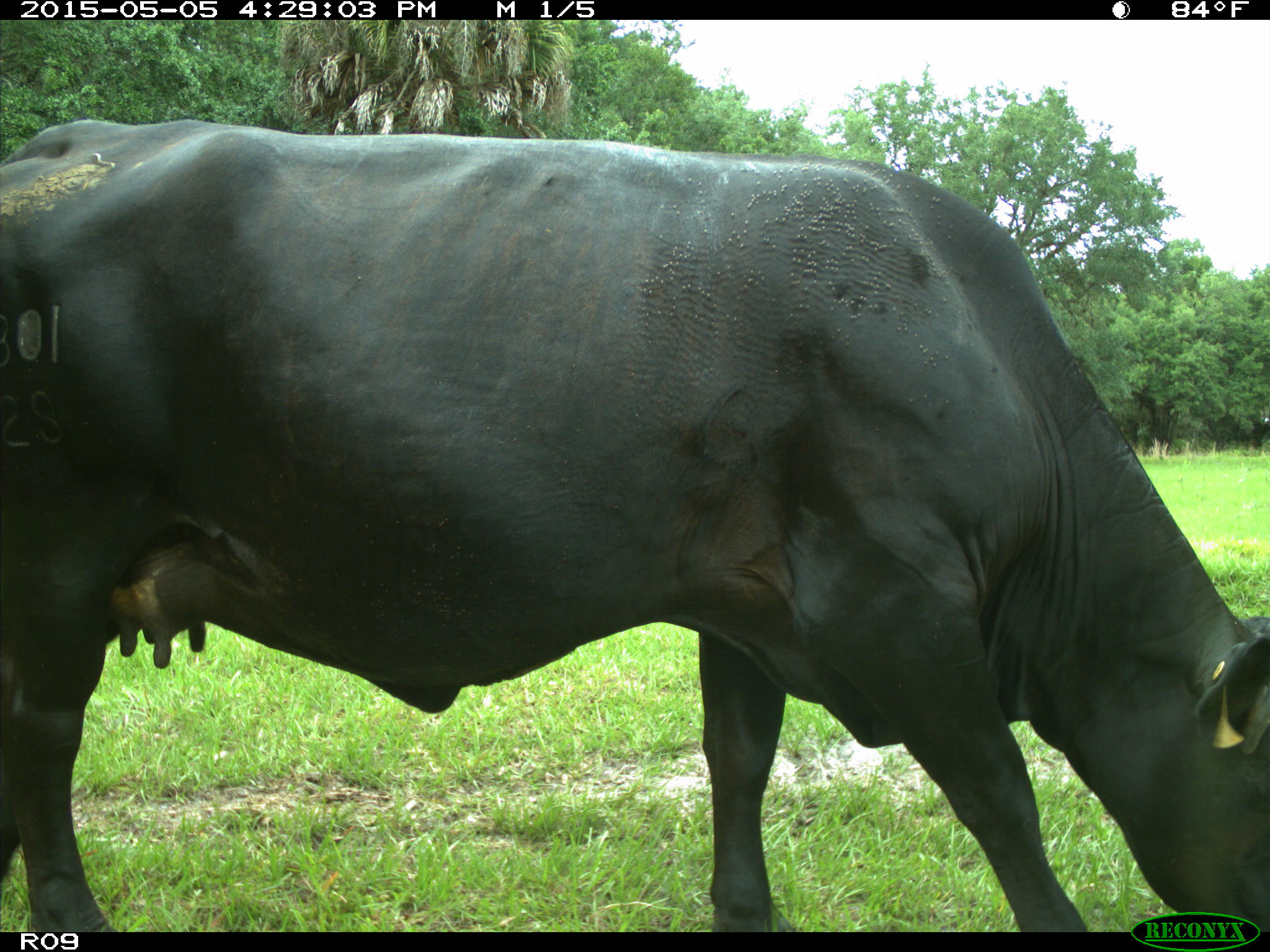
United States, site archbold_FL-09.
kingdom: Animalia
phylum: Chordata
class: Mammalia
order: Artiodactyla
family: Bovidae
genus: Bos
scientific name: Bos taurus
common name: domestic cow